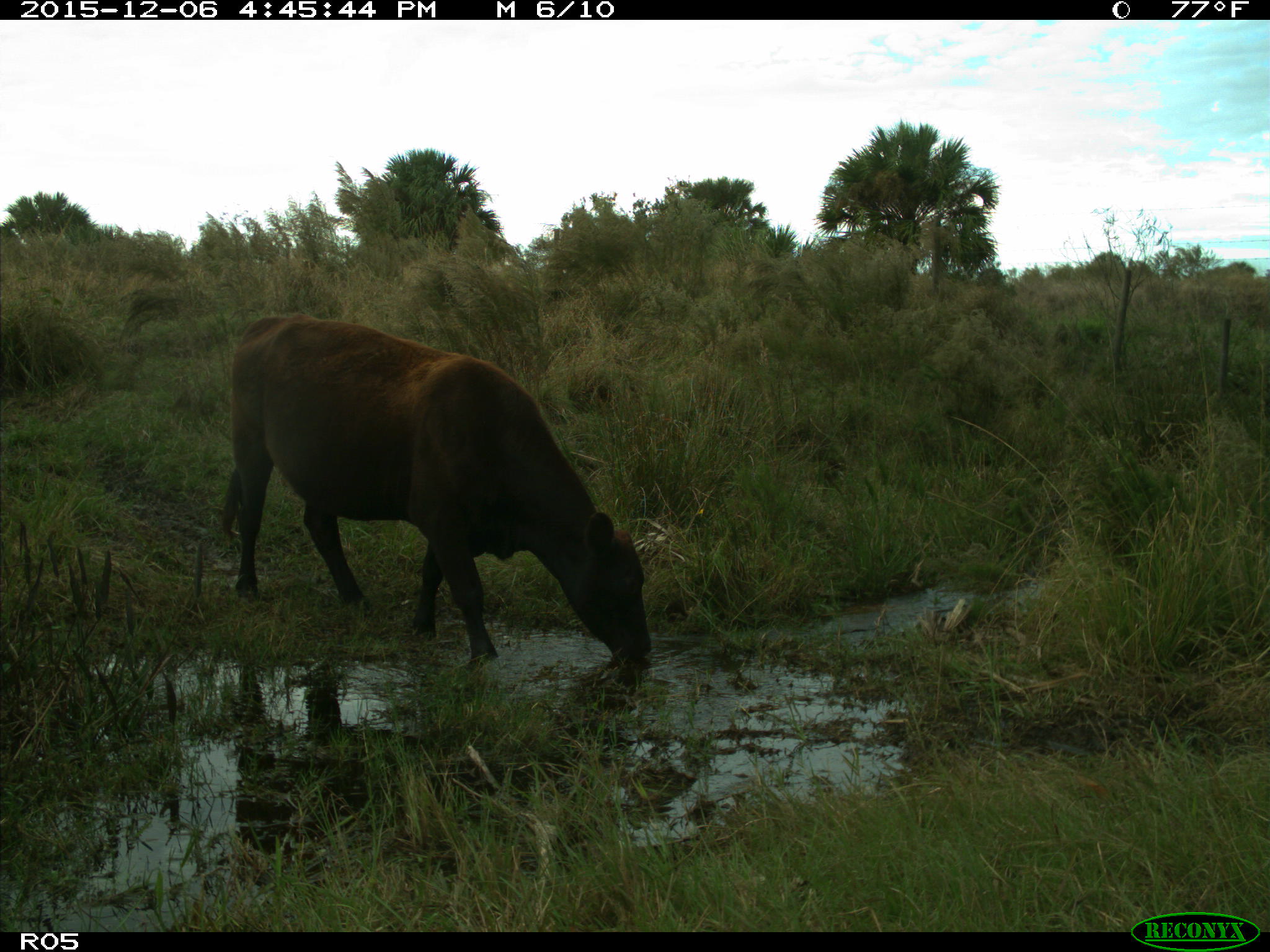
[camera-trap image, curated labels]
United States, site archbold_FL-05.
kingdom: Animalia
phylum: Chordata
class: Mammalia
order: Artiodactyla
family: Bovidae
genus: Bos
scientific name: Bos taurus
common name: domestic cow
Bos taurus (domestic cow).